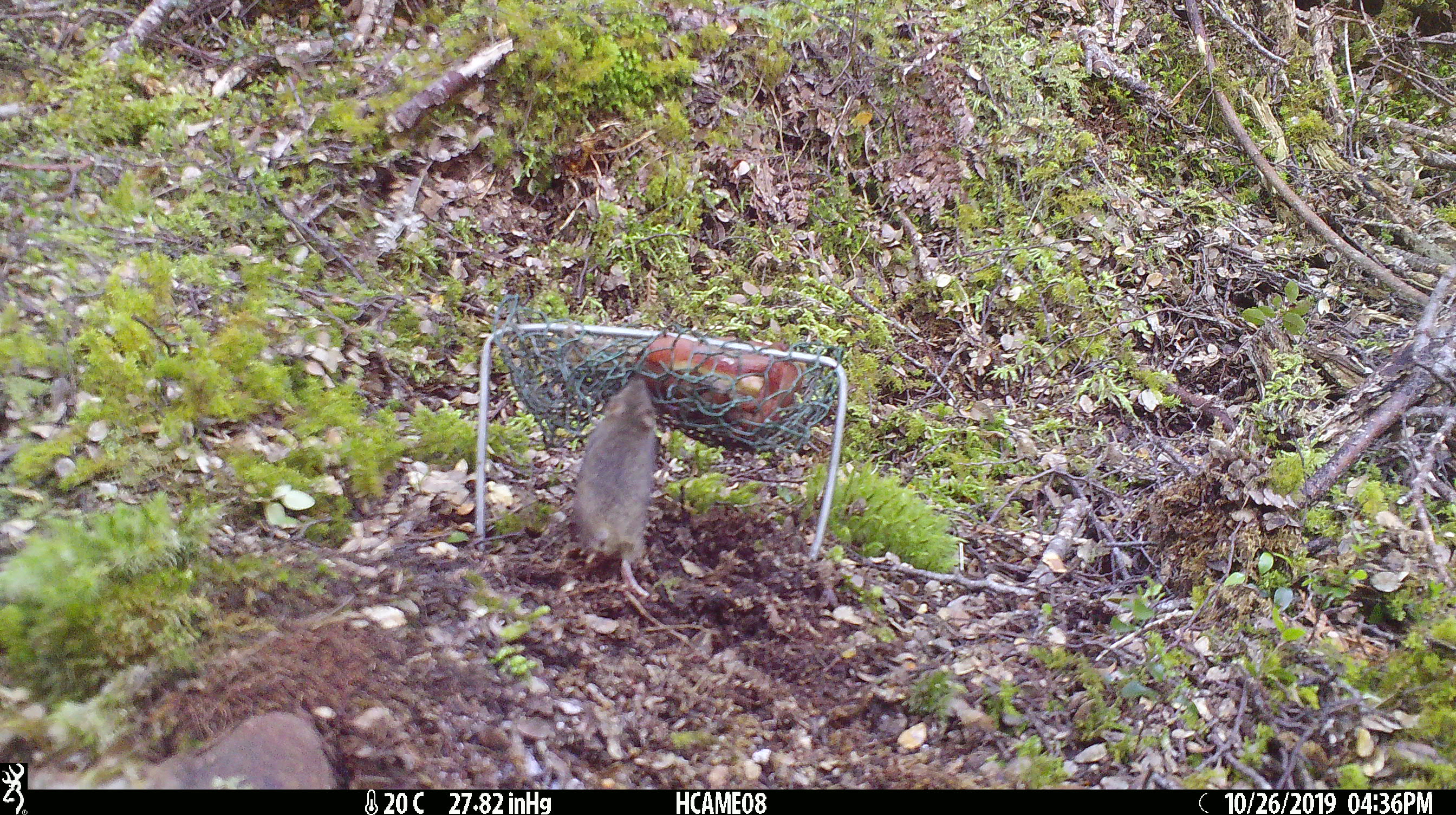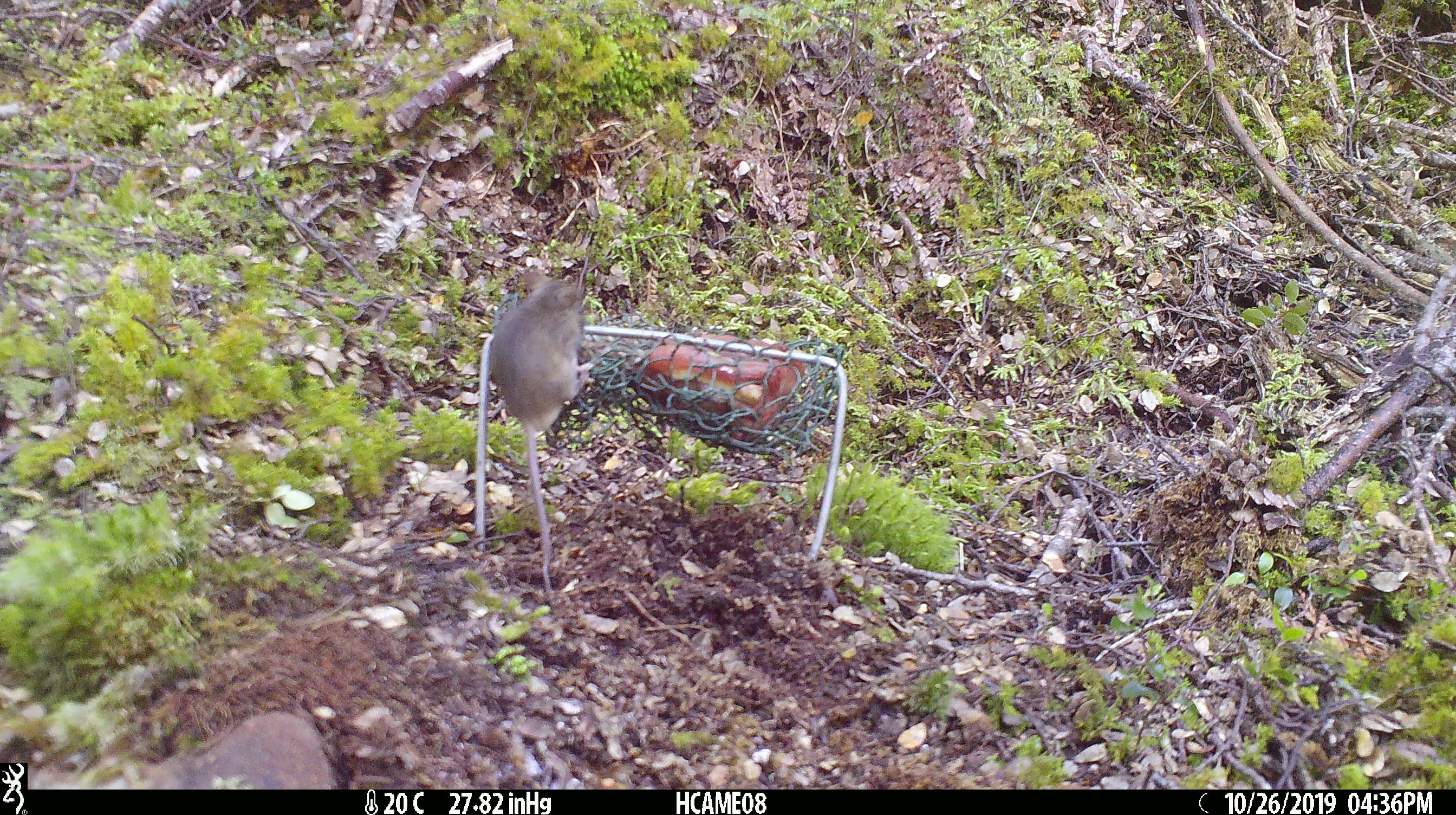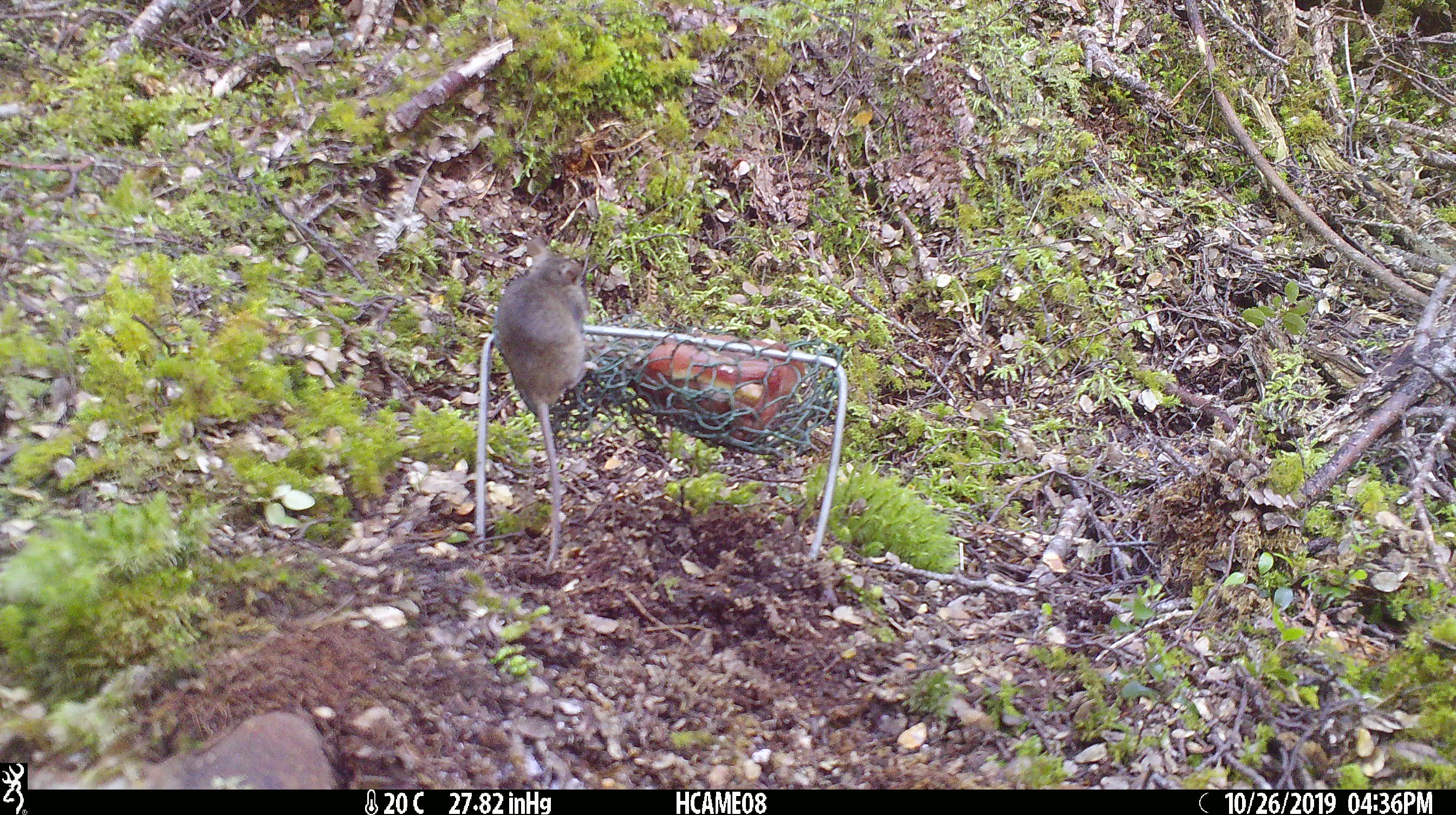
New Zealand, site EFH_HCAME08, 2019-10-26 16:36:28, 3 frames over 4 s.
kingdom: Animalia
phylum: Chordata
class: Mammalia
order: Rodentia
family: Muridae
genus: Mus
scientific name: Mus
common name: mouse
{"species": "mouse (Mus)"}